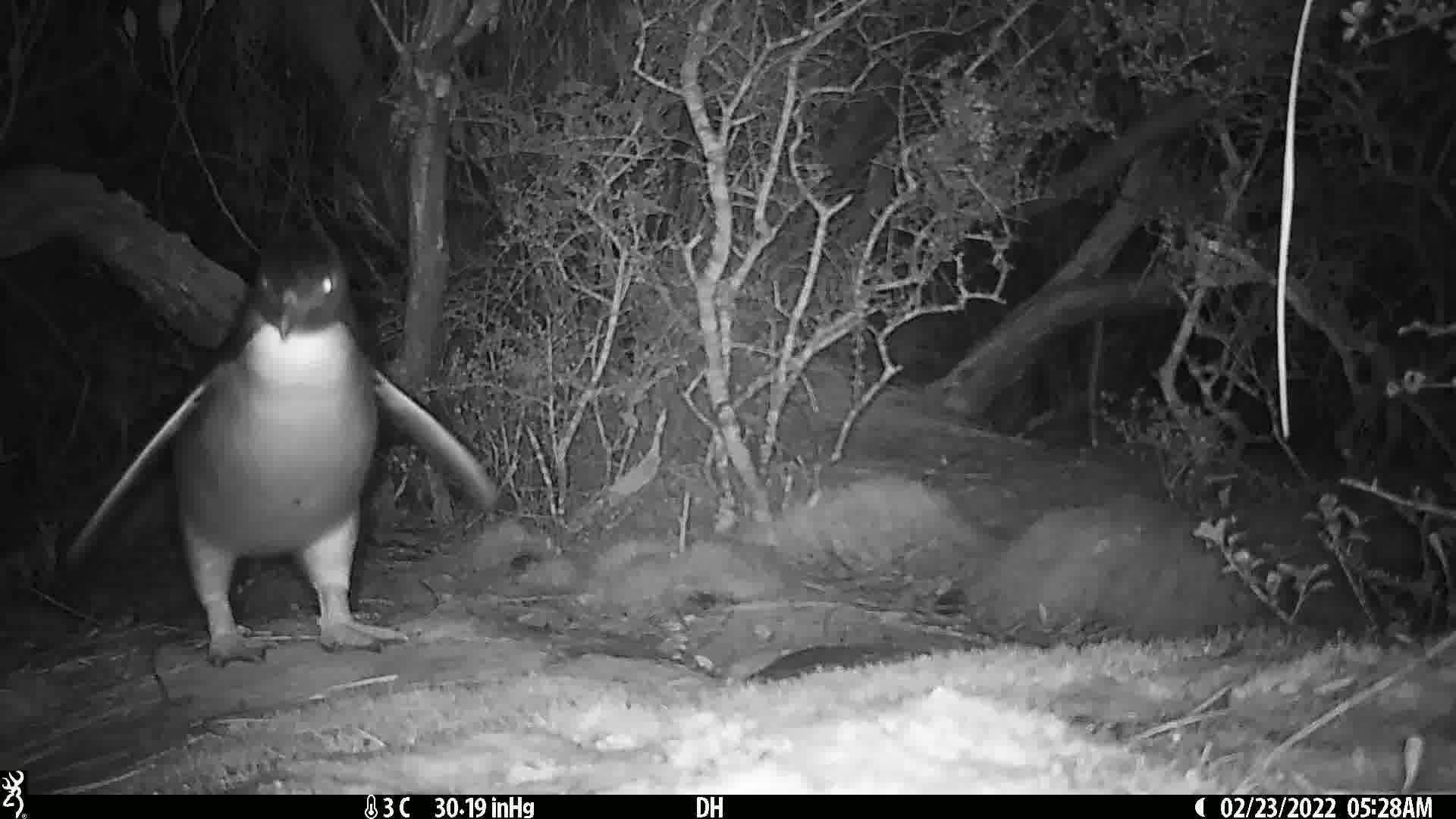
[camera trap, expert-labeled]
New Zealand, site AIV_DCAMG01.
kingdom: Animalia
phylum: Chordata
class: Aves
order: Sphenisciformes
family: Spheniscidae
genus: Megadyptes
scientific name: Megadyptes antipodes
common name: yellow-eyed penguin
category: yellow eyed penguin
Yellow eyed penguin (yellow-eyed penguin) (Megadyptes antipodes).